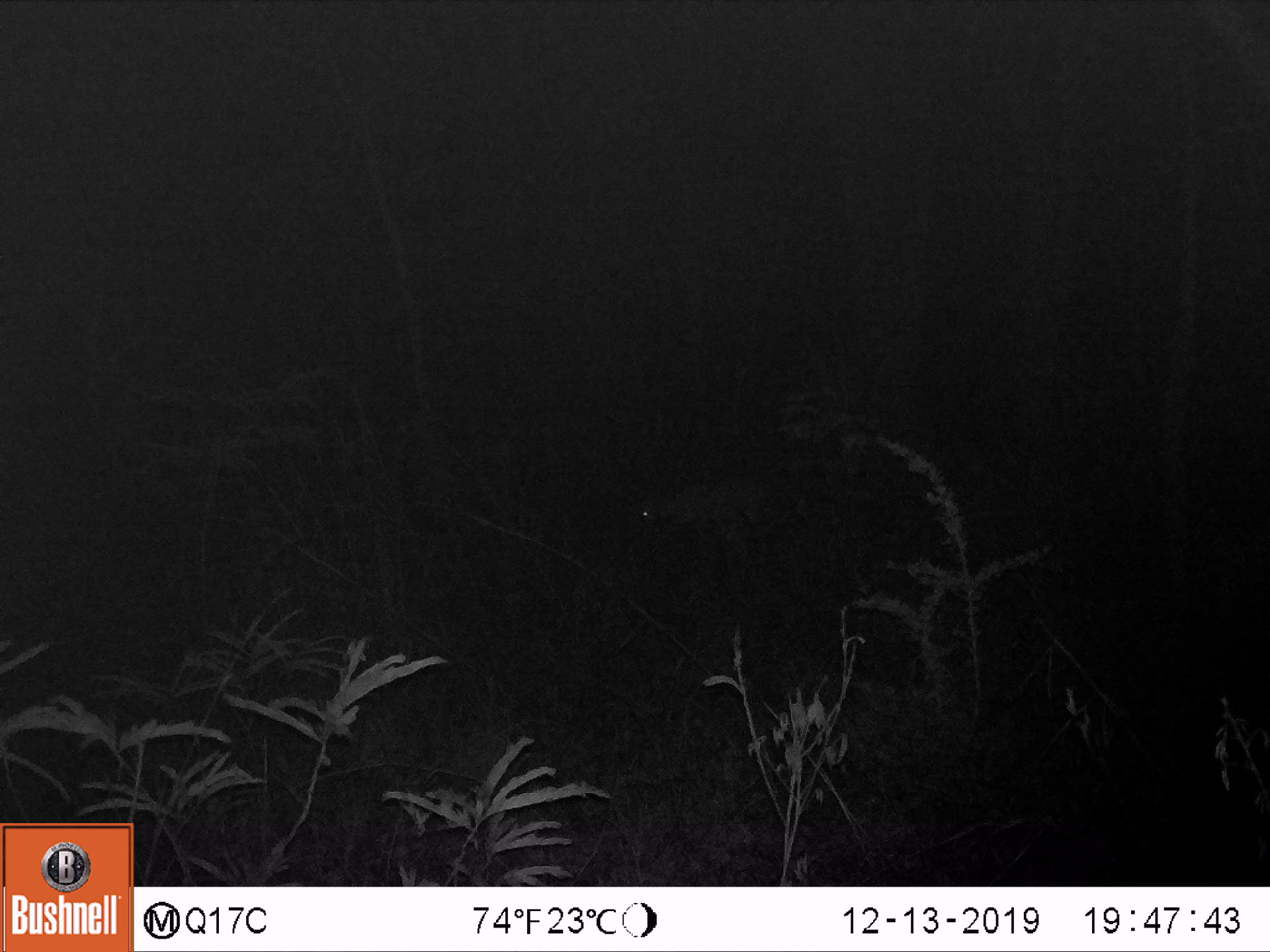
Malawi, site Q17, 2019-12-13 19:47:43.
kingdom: Animalia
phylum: Chordata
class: Mammalia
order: Artiodactyla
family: Bovidae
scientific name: Antilopinae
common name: small antelope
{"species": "small antelope (Antilopinae)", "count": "1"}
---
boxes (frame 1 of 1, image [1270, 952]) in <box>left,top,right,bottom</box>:
small antelope: <box>631,461,804,576</box>